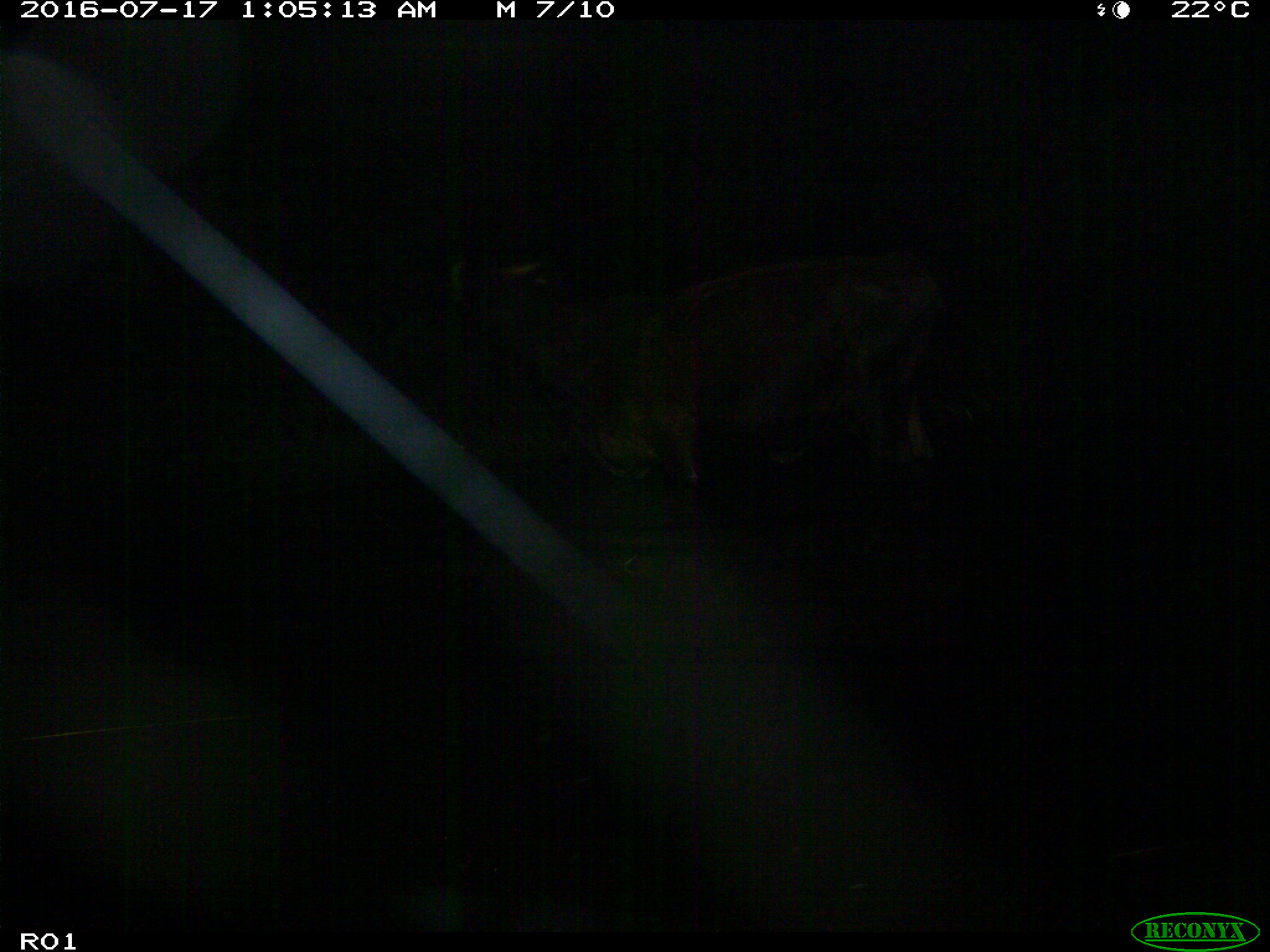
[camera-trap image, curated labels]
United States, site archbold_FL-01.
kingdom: Animalia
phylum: Chordata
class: Mammalia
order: Artiodactyla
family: Bovidae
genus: Bos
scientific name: Bos taurus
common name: domestic cow